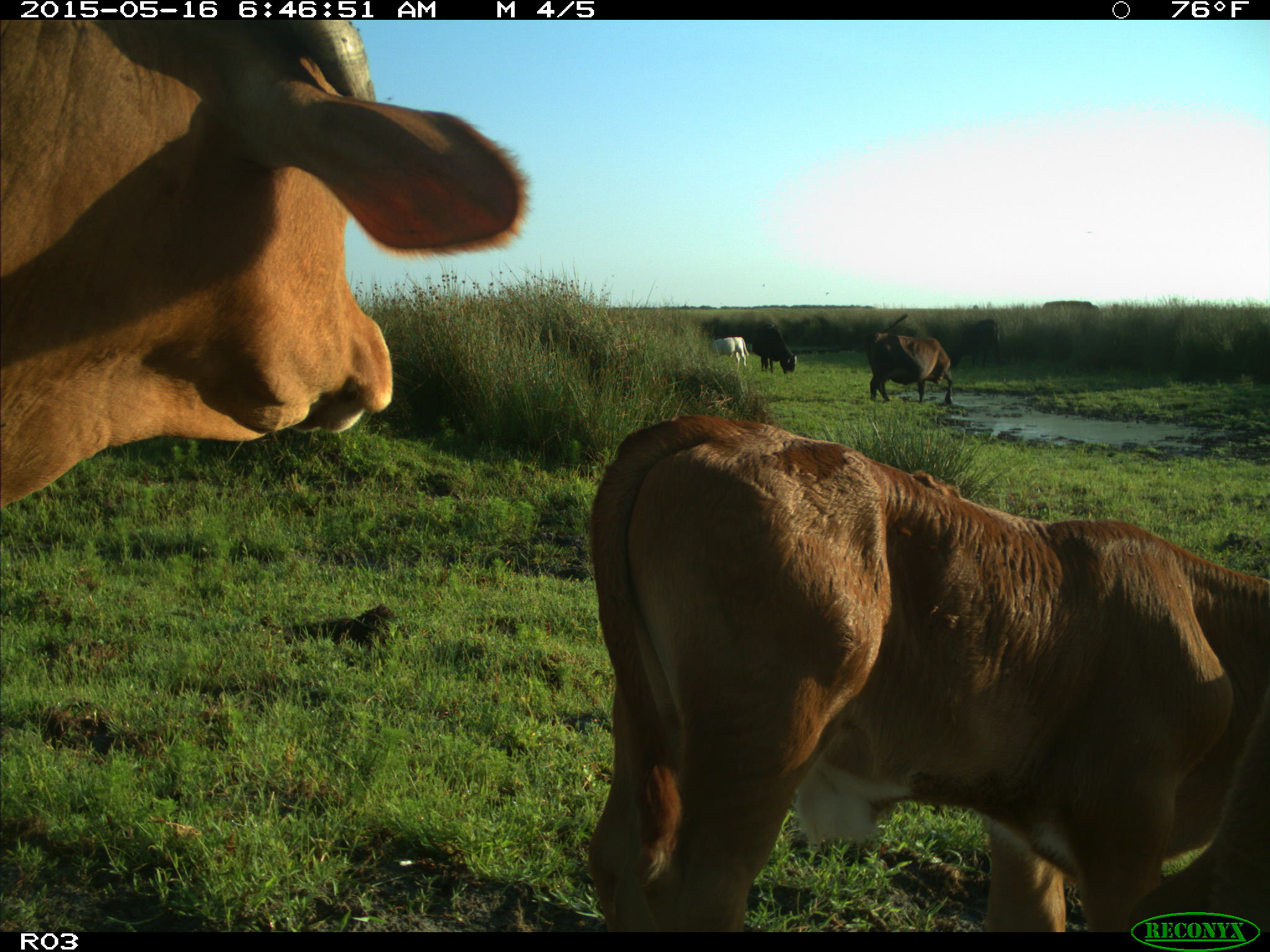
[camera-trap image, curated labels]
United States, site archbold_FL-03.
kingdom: Animalia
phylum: Chordata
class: Mammalia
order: Artiodactyla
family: Bovidae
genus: Bos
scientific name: Bos taurus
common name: domestic cow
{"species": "Bos taurus (domestic cow)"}